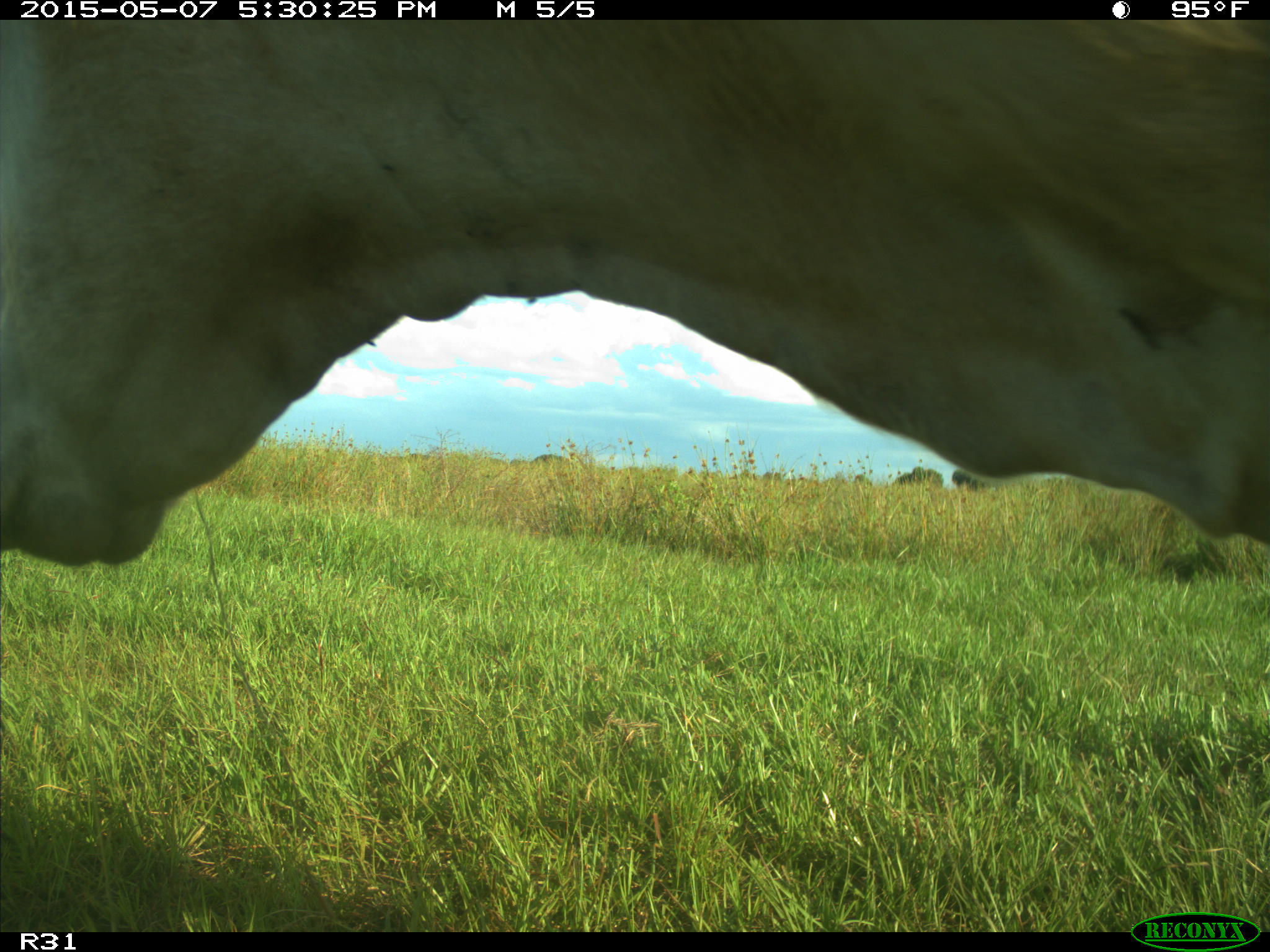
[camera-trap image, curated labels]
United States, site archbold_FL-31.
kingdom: Animalia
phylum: Chordata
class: Mammalia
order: Artiodactyla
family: Bovidae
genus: Bos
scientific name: Bos taurus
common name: domestic cow